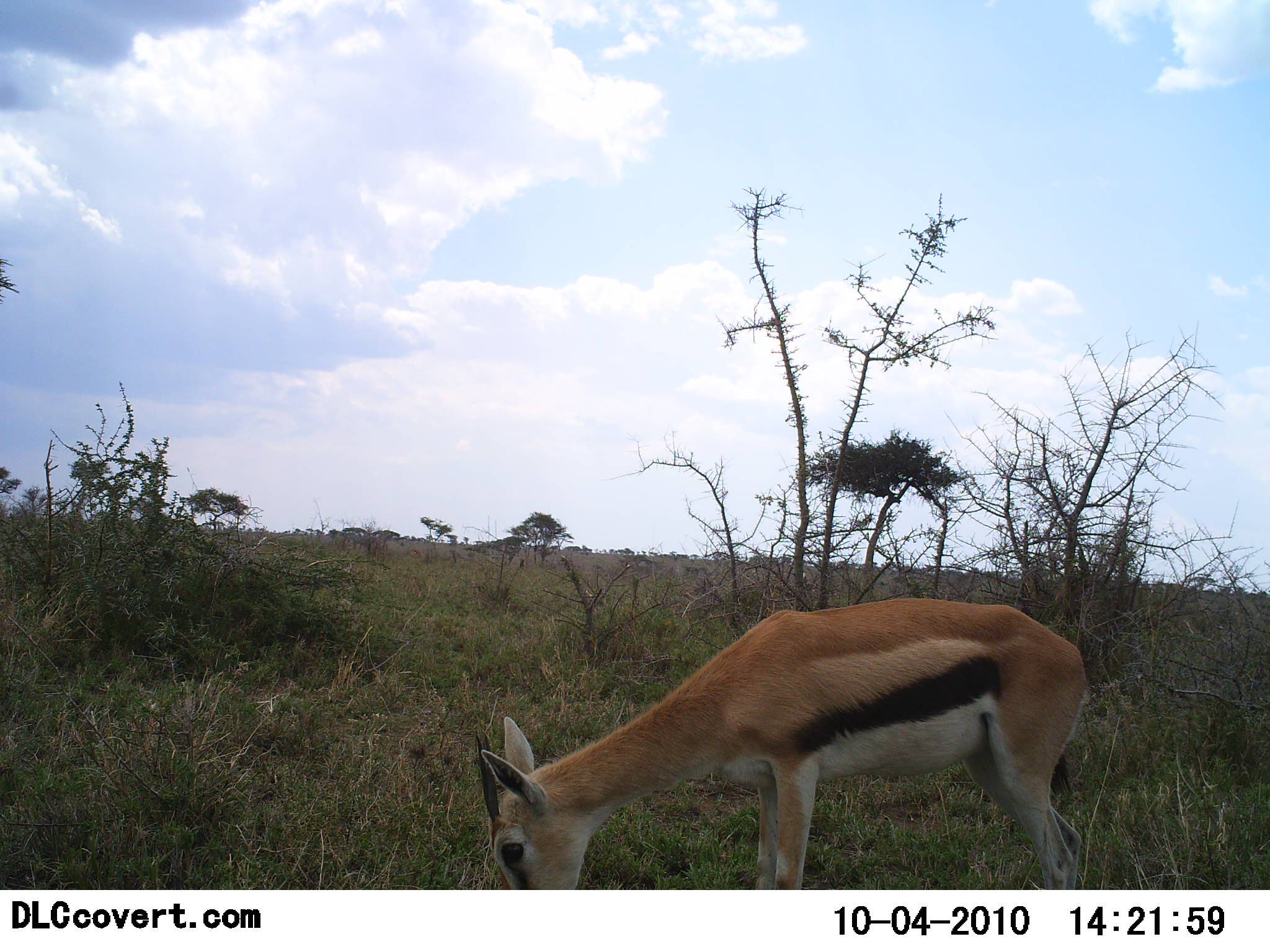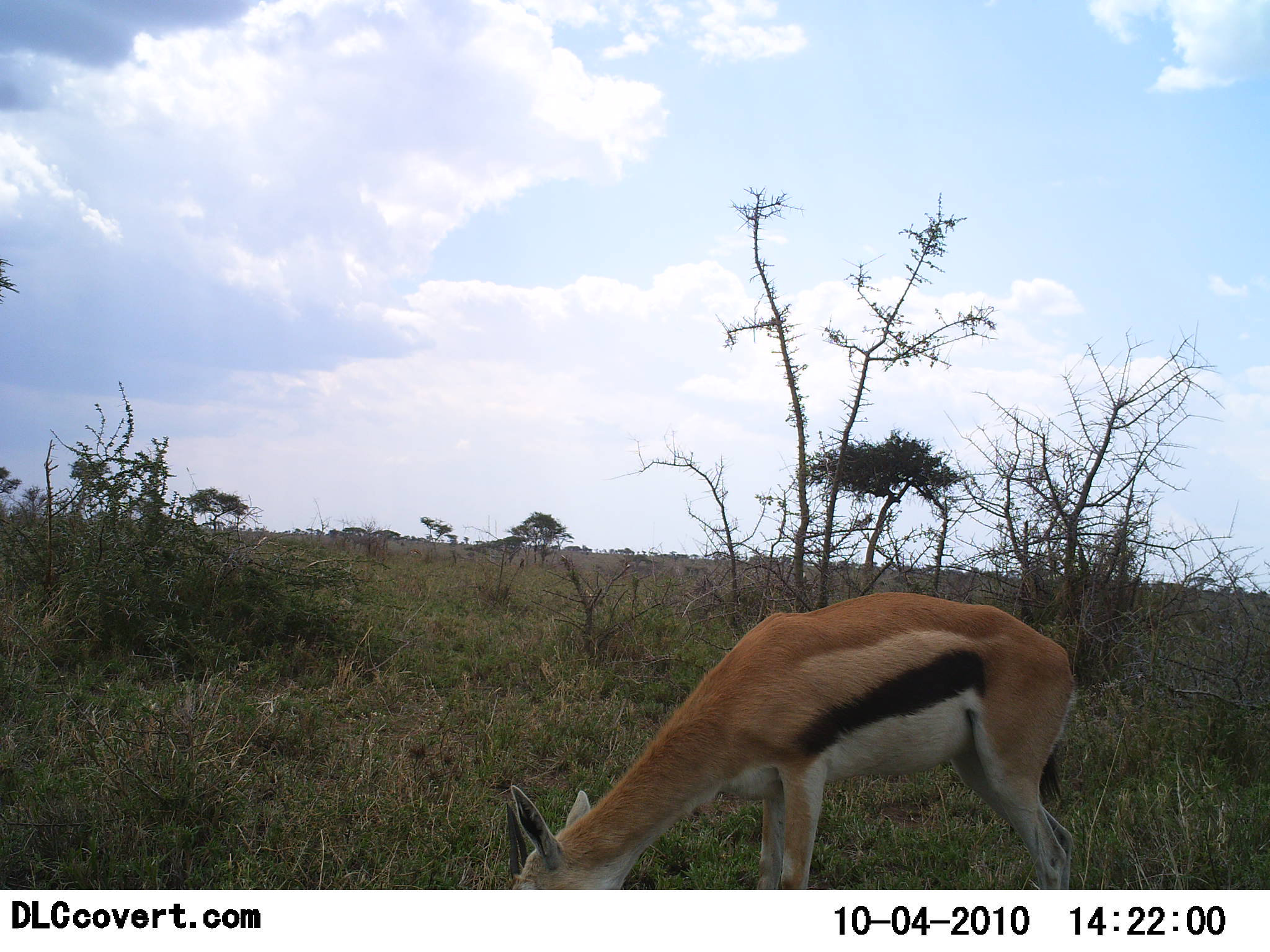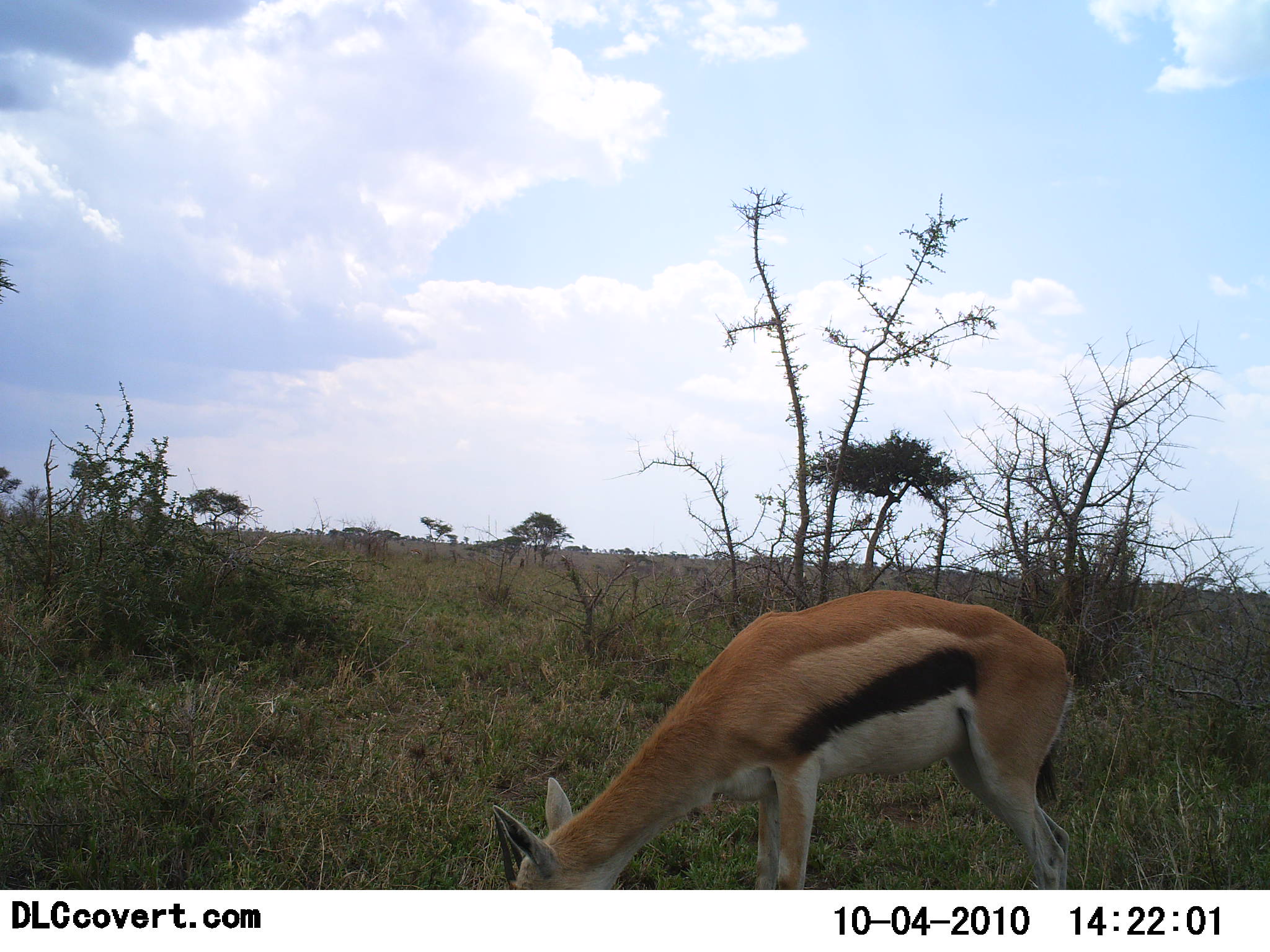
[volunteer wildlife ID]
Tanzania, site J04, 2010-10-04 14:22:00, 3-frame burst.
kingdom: Animalia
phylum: Chordata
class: Mammalia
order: Artiodactyla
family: Bovidae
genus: Eudorcas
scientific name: Eudorcas thomsonii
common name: thomson's gazelle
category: gazellethomsons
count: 1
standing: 36%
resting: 0%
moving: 0%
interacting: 0%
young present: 7%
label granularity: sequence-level